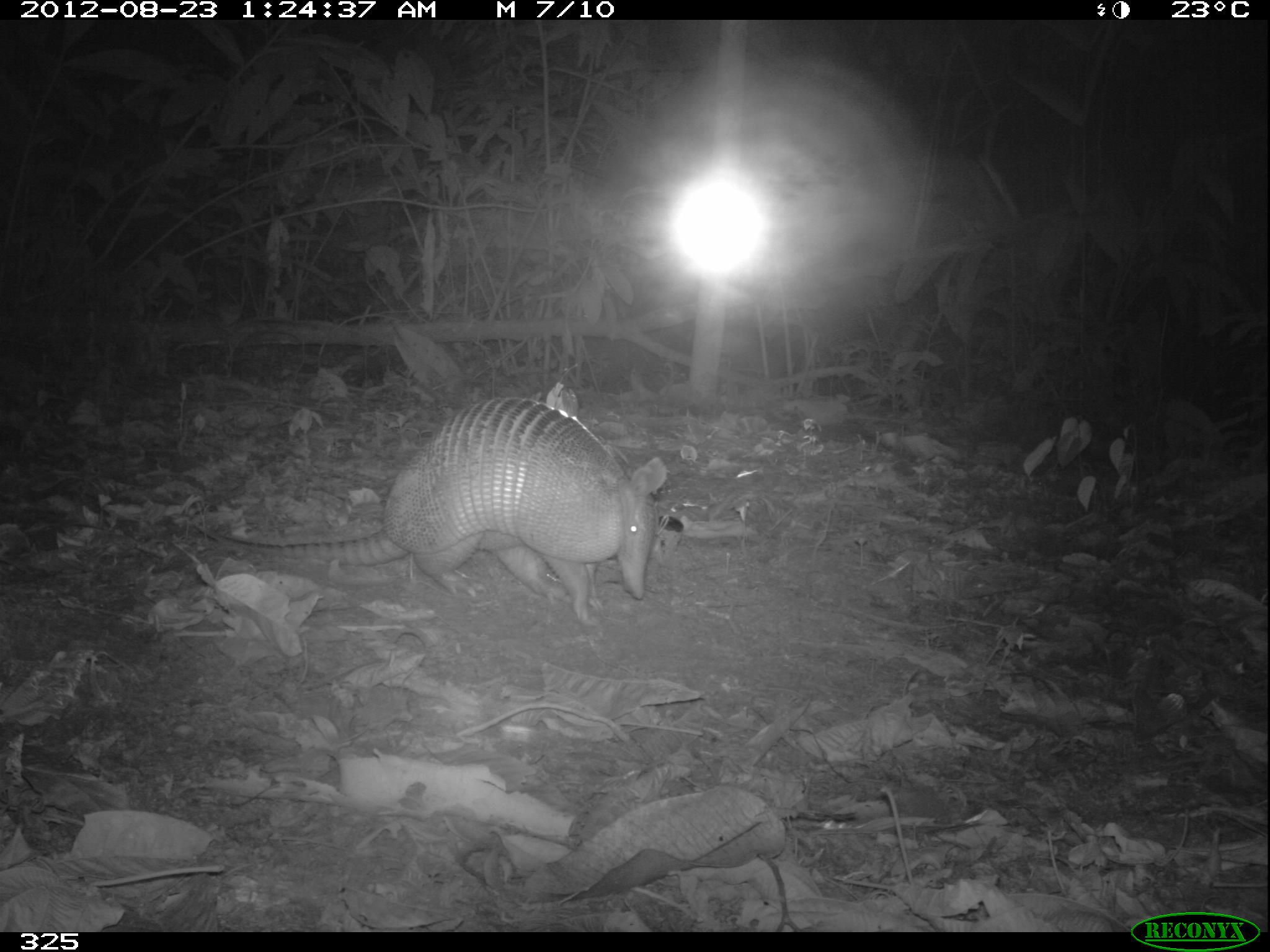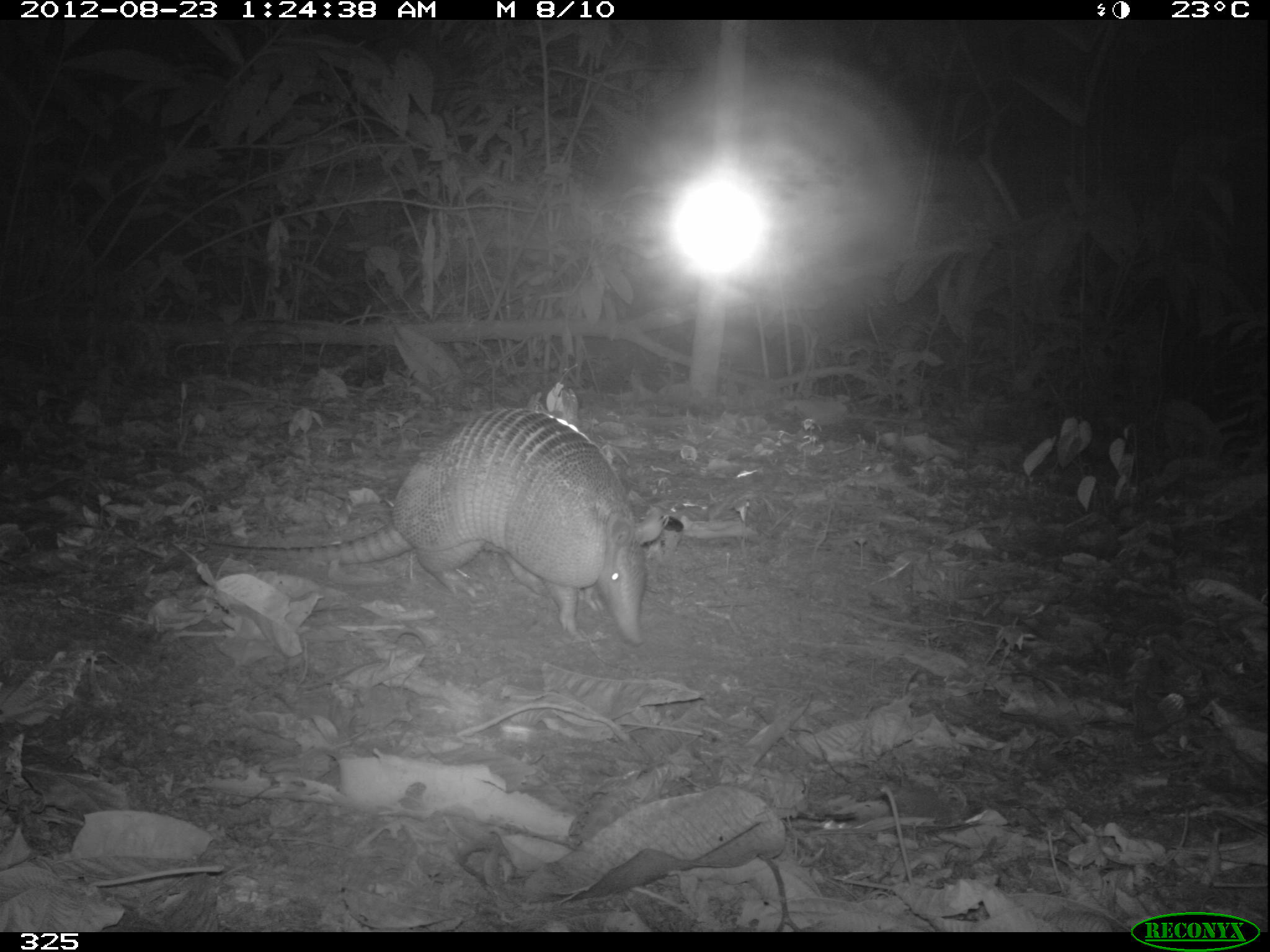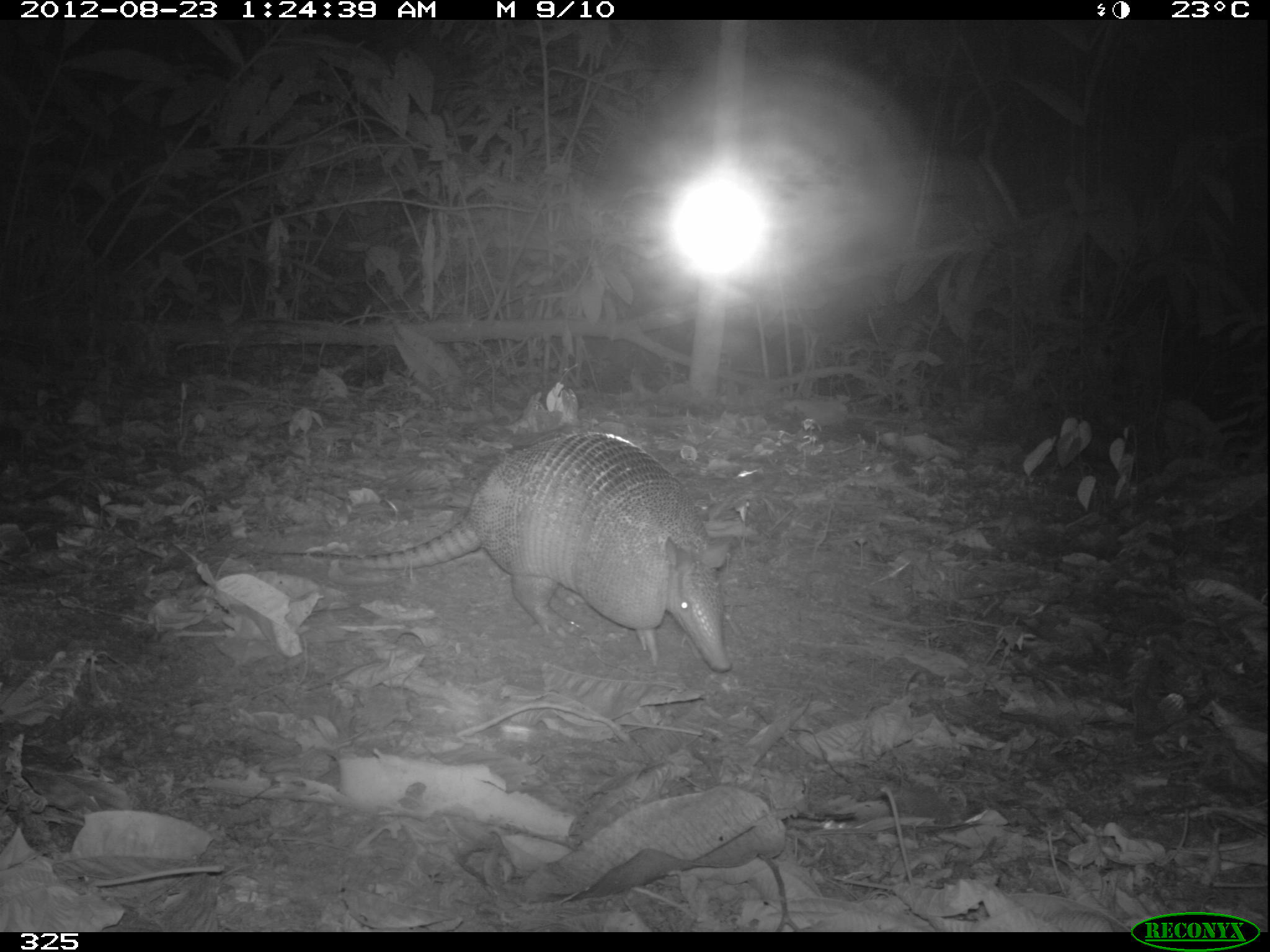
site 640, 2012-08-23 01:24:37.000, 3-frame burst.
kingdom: Animalia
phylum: Chordata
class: Mammalia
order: Cingulata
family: Dasypodidae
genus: Dasypus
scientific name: Dasypus novemcinctus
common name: nine-banded armadillo